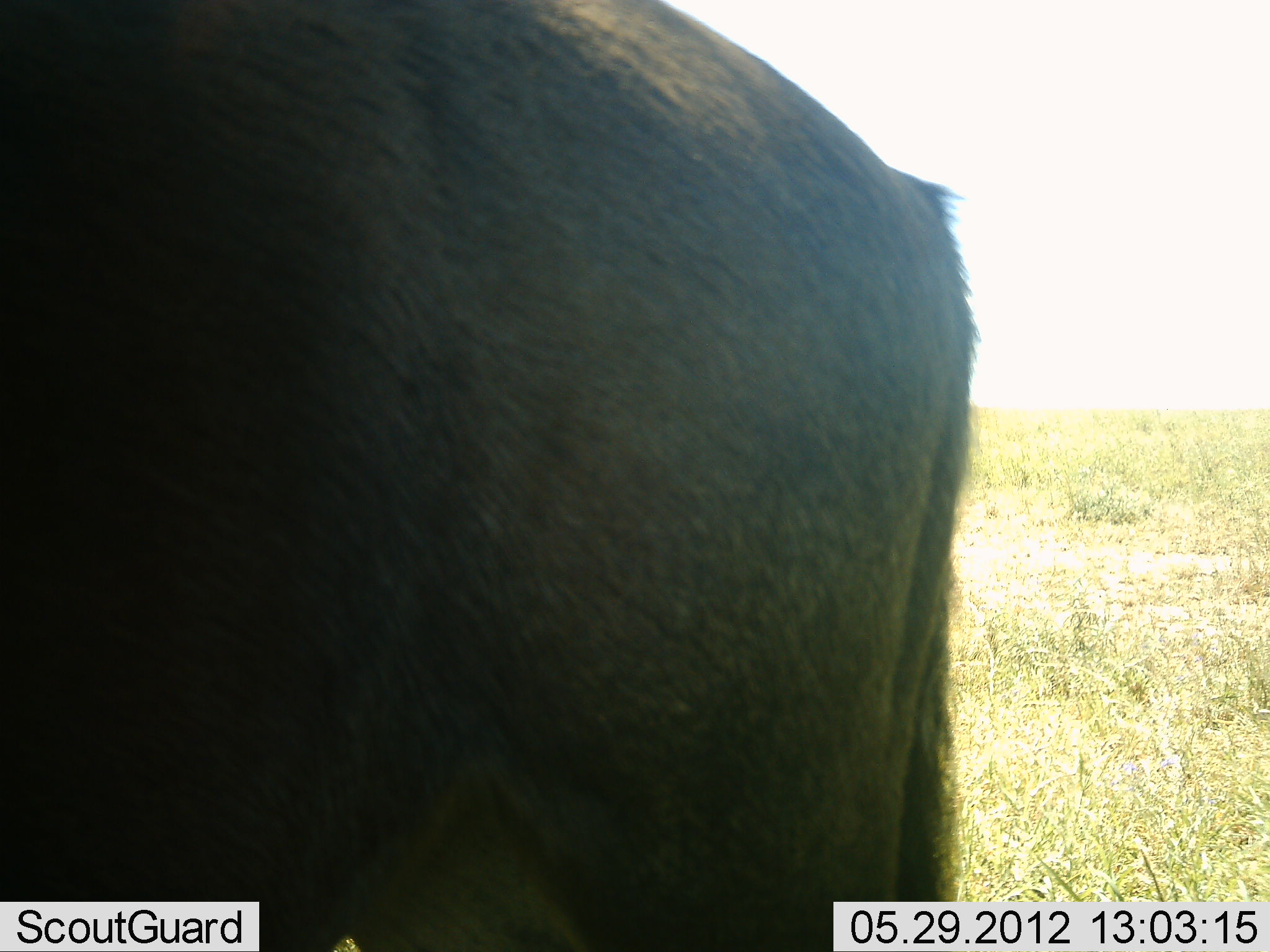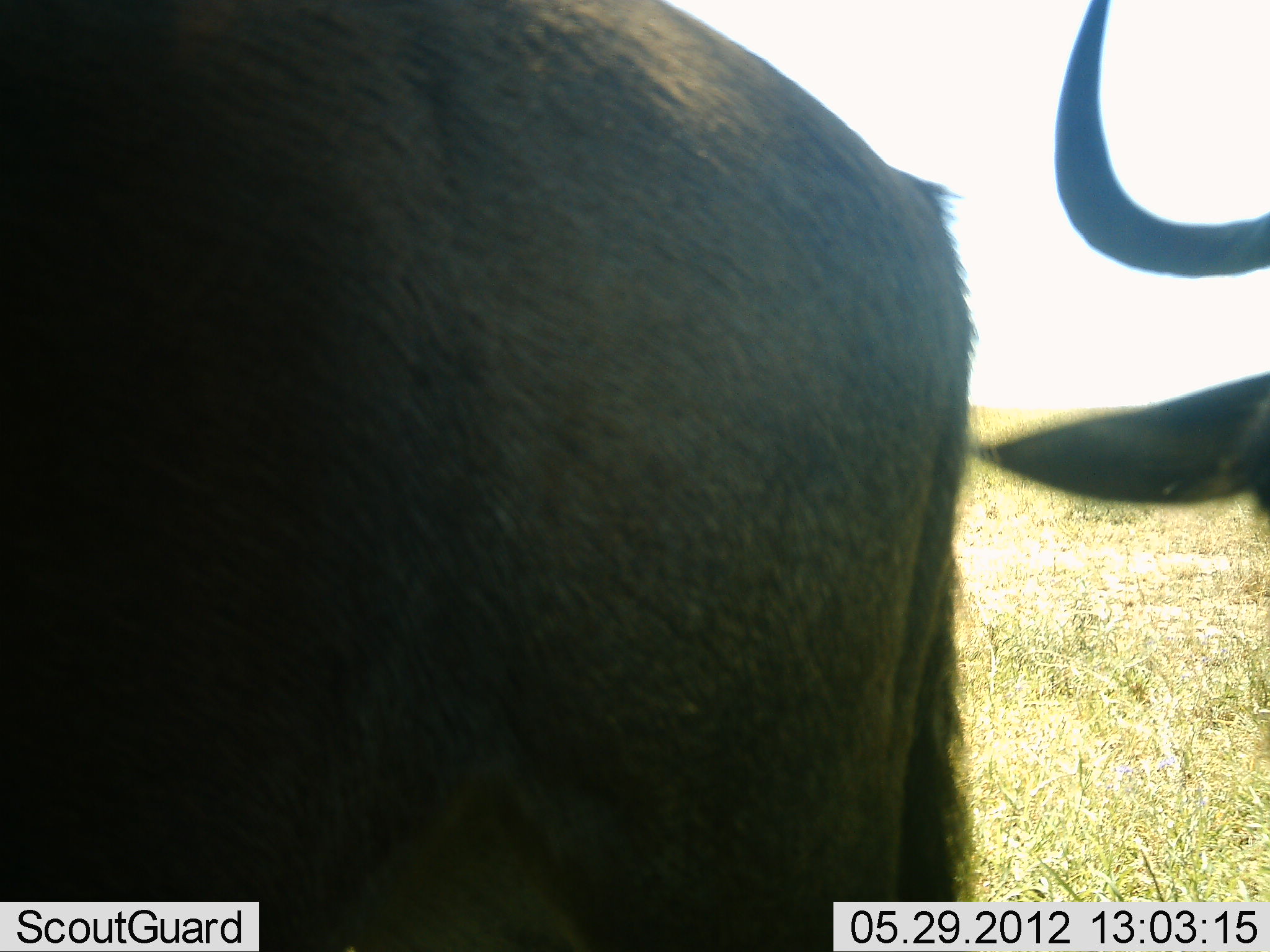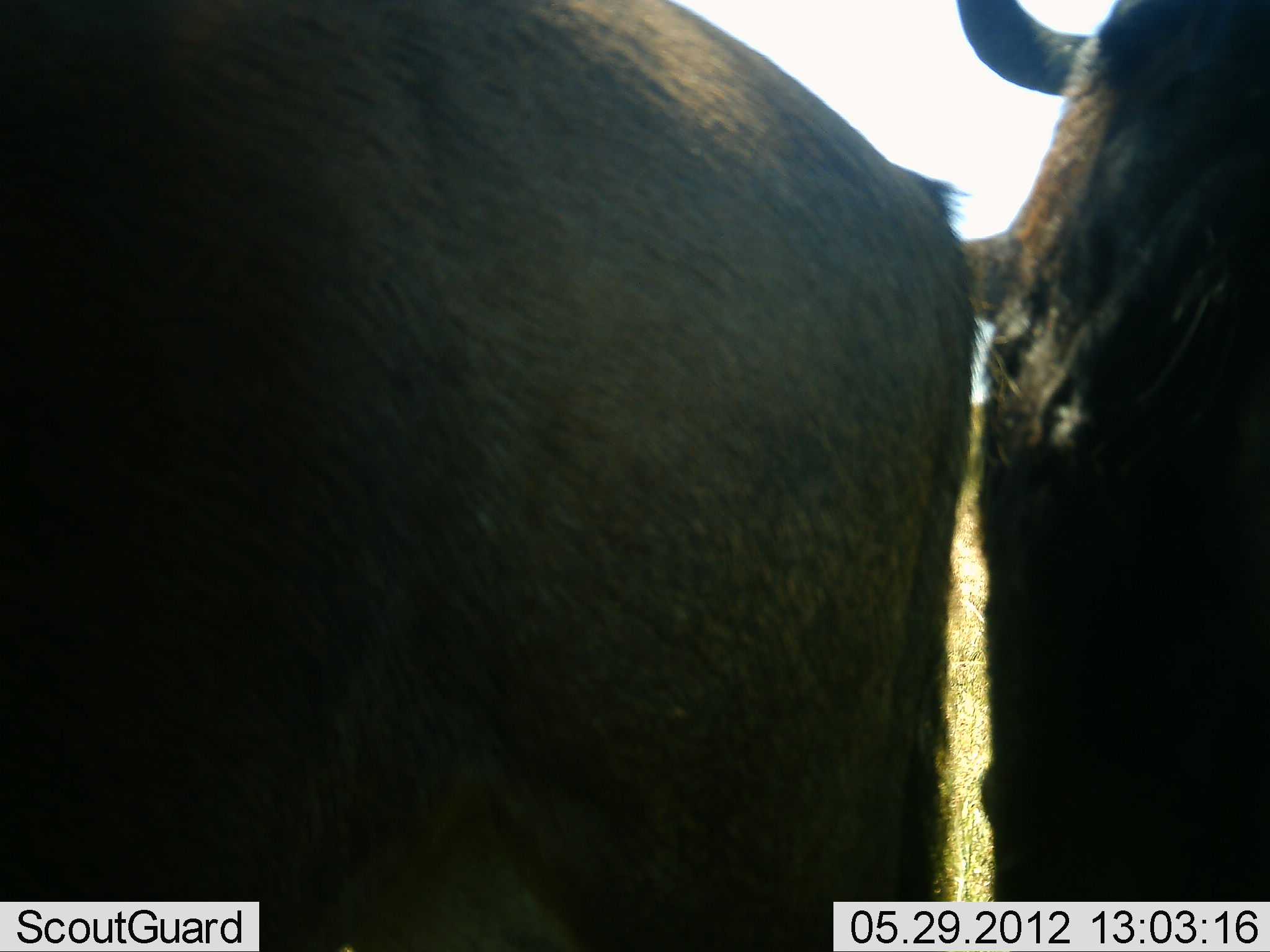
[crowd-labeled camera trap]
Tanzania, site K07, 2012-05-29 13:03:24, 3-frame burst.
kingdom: Animalia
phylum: Chordata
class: Mammalia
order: Artiodactyla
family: Bovidae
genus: Connochaetes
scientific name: Connochaetes taurinus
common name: blue wildebeest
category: wildebeest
Wildebeest (blue wildebeest) (Connochaetes taurinus), count 2. Behavior (volunteer vote fractions): standing 100%, resting 0%, moving 0%, interacting 0%. Young present (vote fraction): 0%. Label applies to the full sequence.